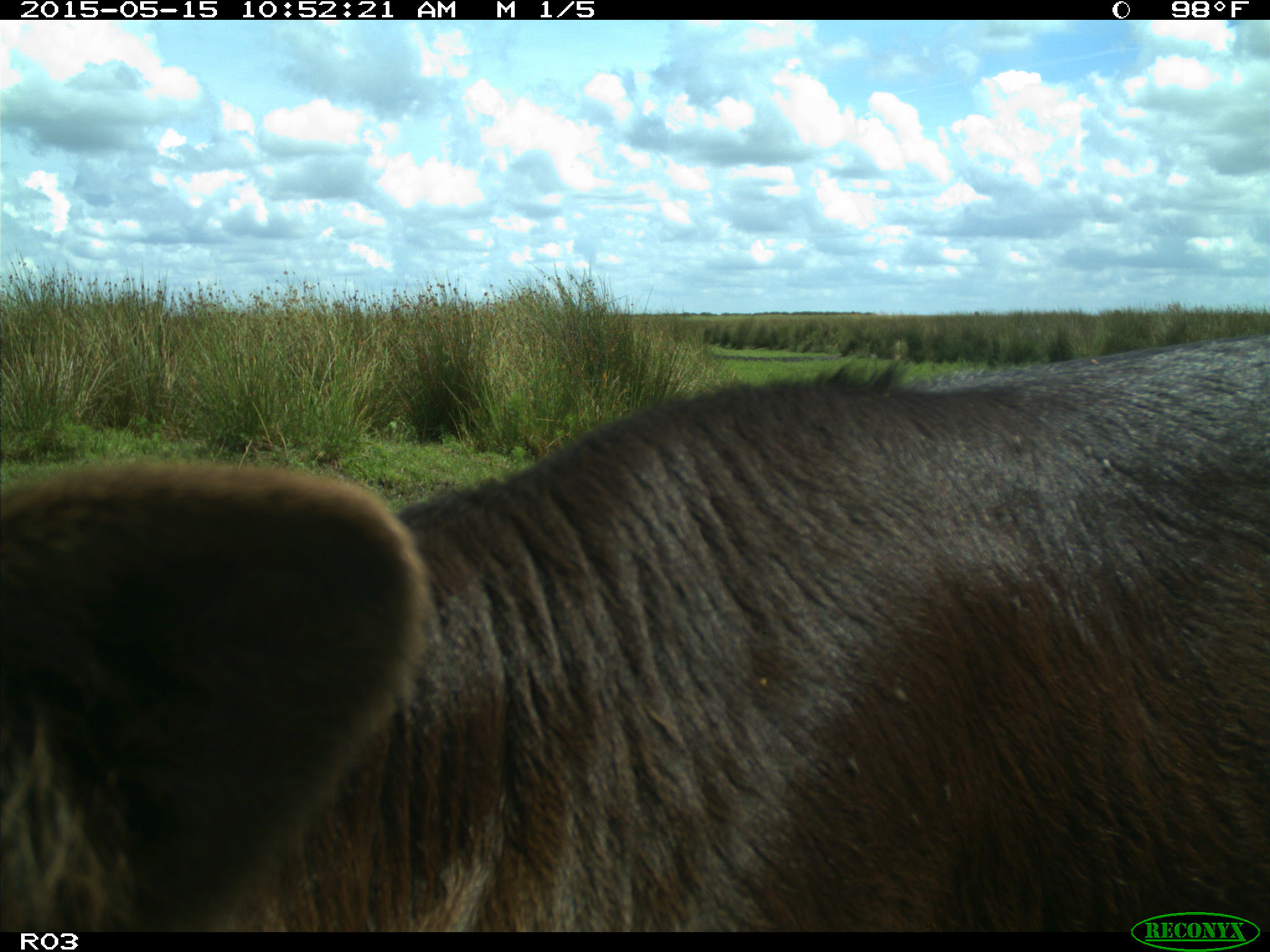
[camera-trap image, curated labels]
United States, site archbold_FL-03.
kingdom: Animalia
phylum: Chordata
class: Mammalia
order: Artiodactyla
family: Bovidae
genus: Bos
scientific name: Bos taurus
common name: domestic cow